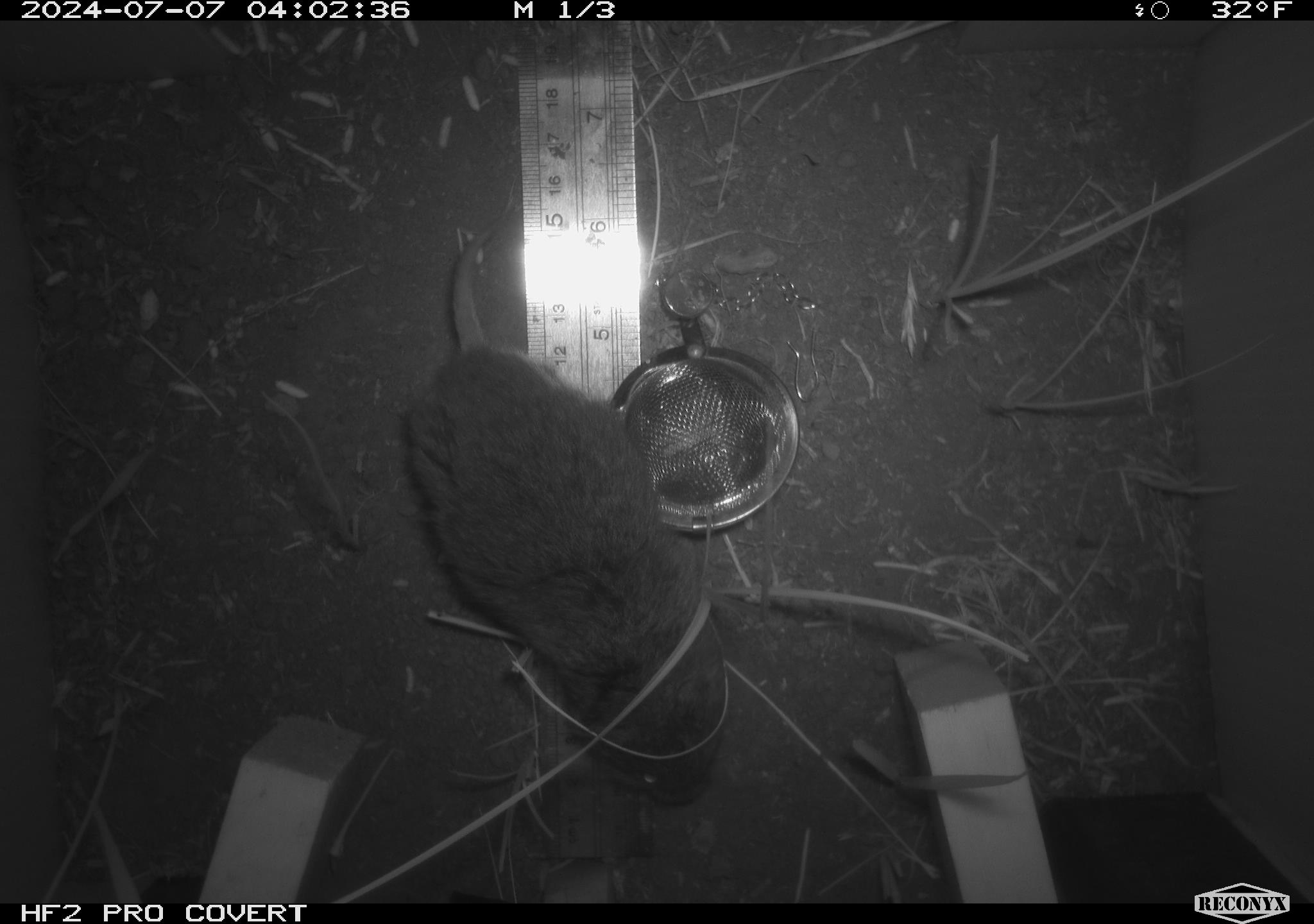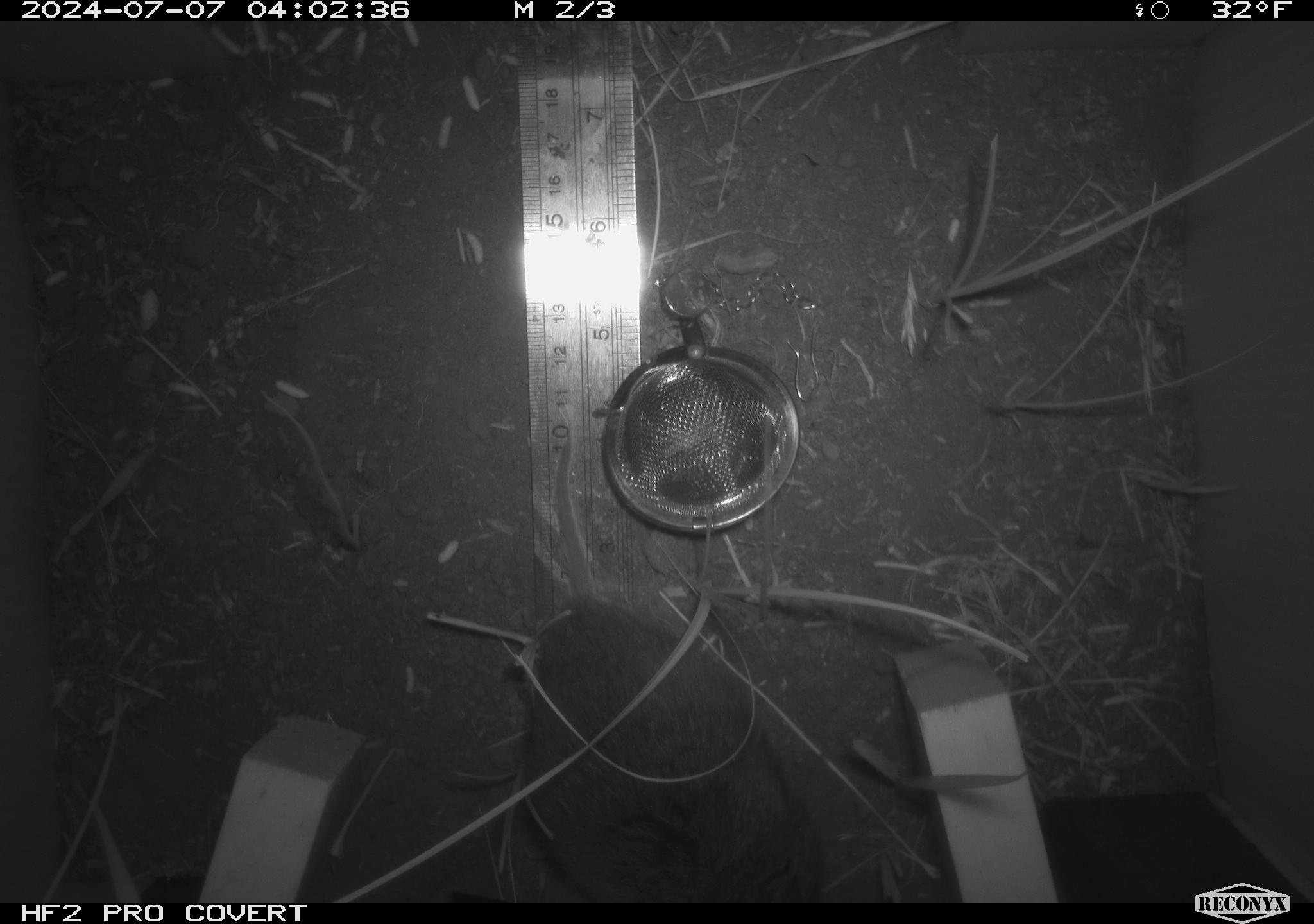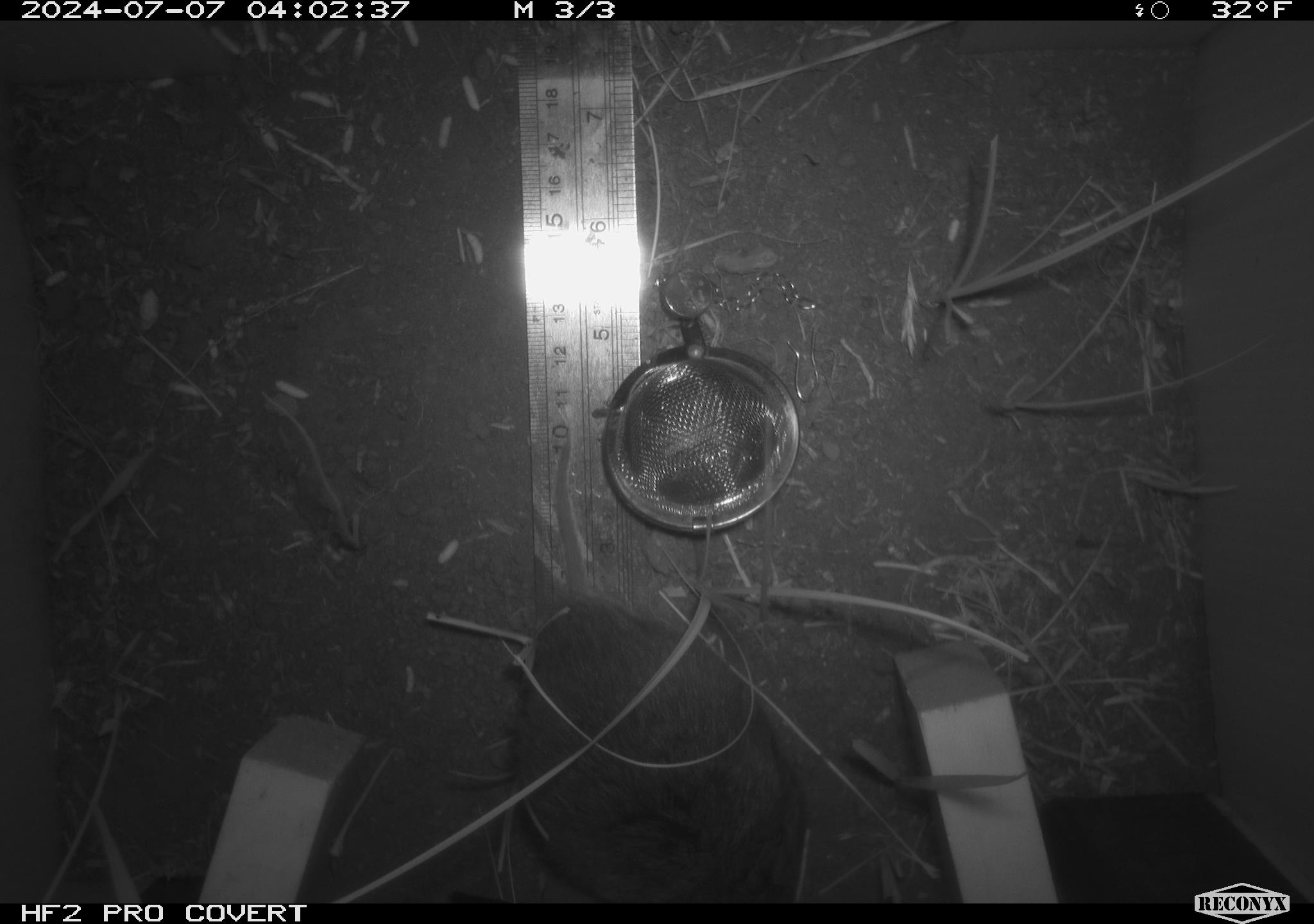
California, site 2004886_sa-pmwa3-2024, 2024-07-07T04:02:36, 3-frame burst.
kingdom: Animalia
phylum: Chordata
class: Mammalia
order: Rodentia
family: Cricetidae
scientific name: Arvicolinae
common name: voles, lemmings, and muskrats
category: arvicolinae subfamily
Arvicolinae subfamily (voles, lemmings, and muskrats) (Arvicolinae).